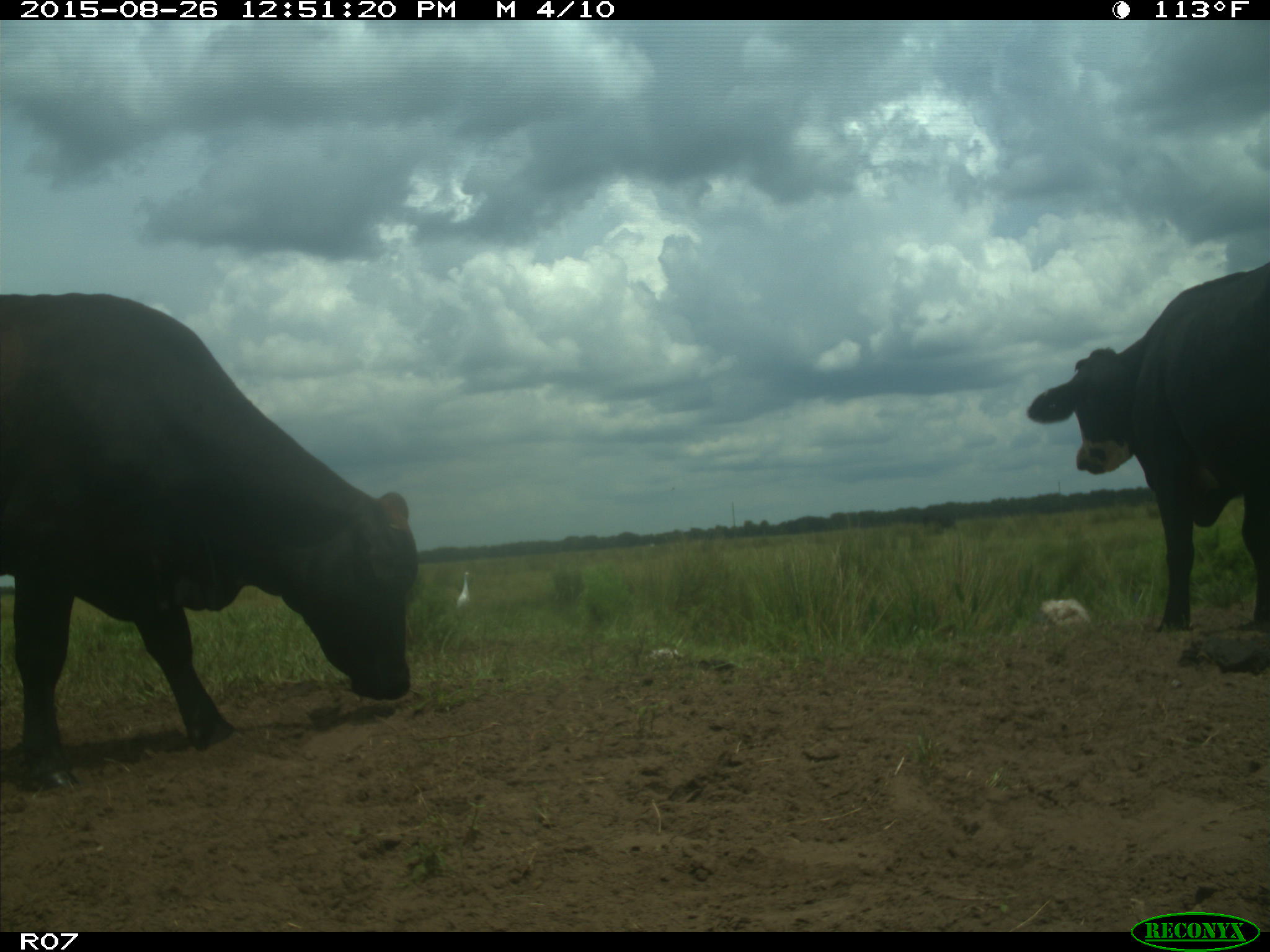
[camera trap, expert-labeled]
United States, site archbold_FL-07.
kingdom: Animalia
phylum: Chordata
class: Mammalia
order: Artiodactyla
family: Bovidae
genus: Bos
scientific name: Bos taurus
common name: domestic cow